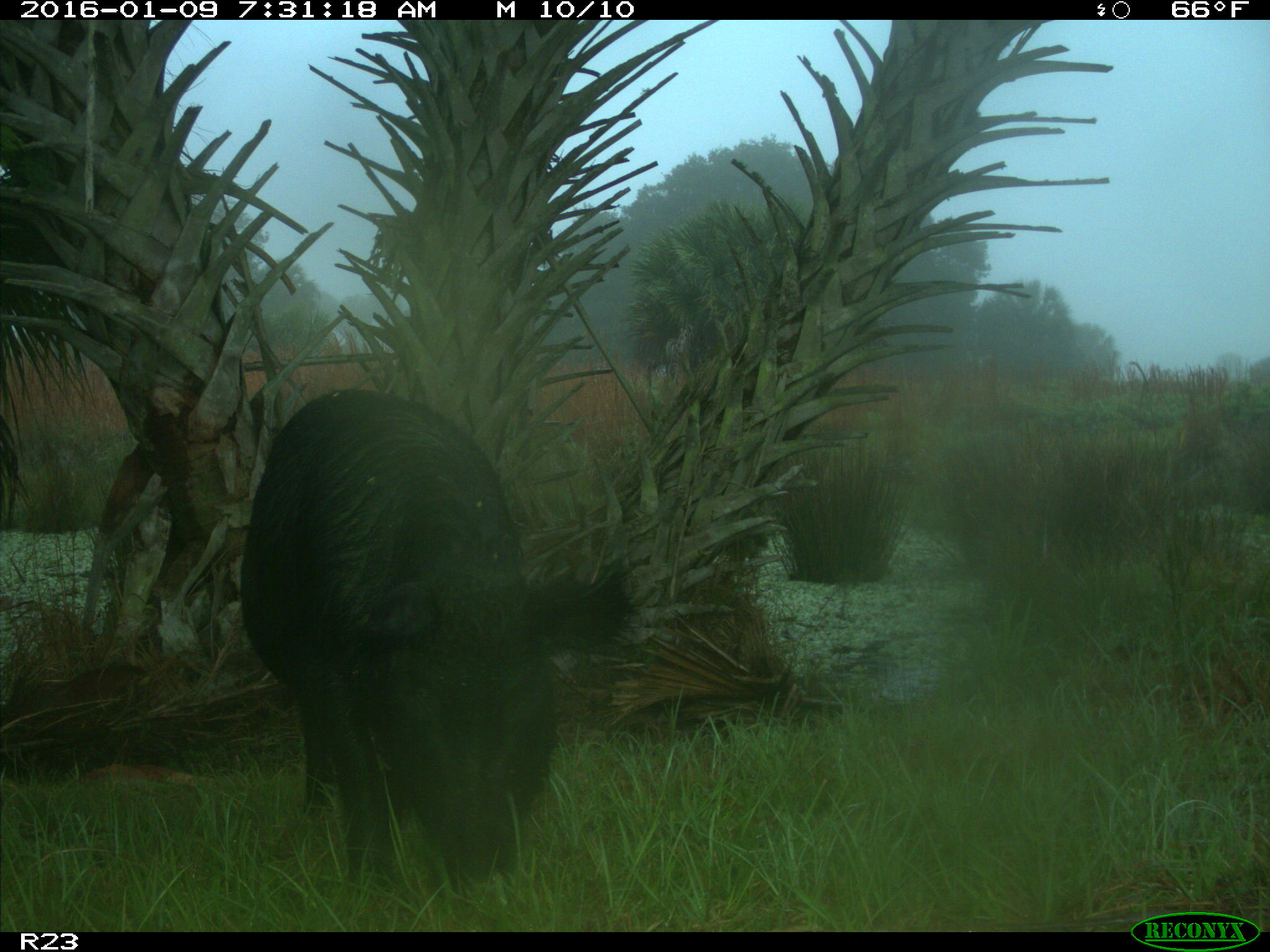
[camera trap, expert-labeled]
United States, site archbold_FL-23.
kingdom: Animalia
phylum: Chordata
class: Mammalia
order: Artiodactyla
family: Suidae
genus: Sus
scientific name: Sus scrofa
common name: wild boar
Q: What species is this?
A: Sus scrofa (wild boar).